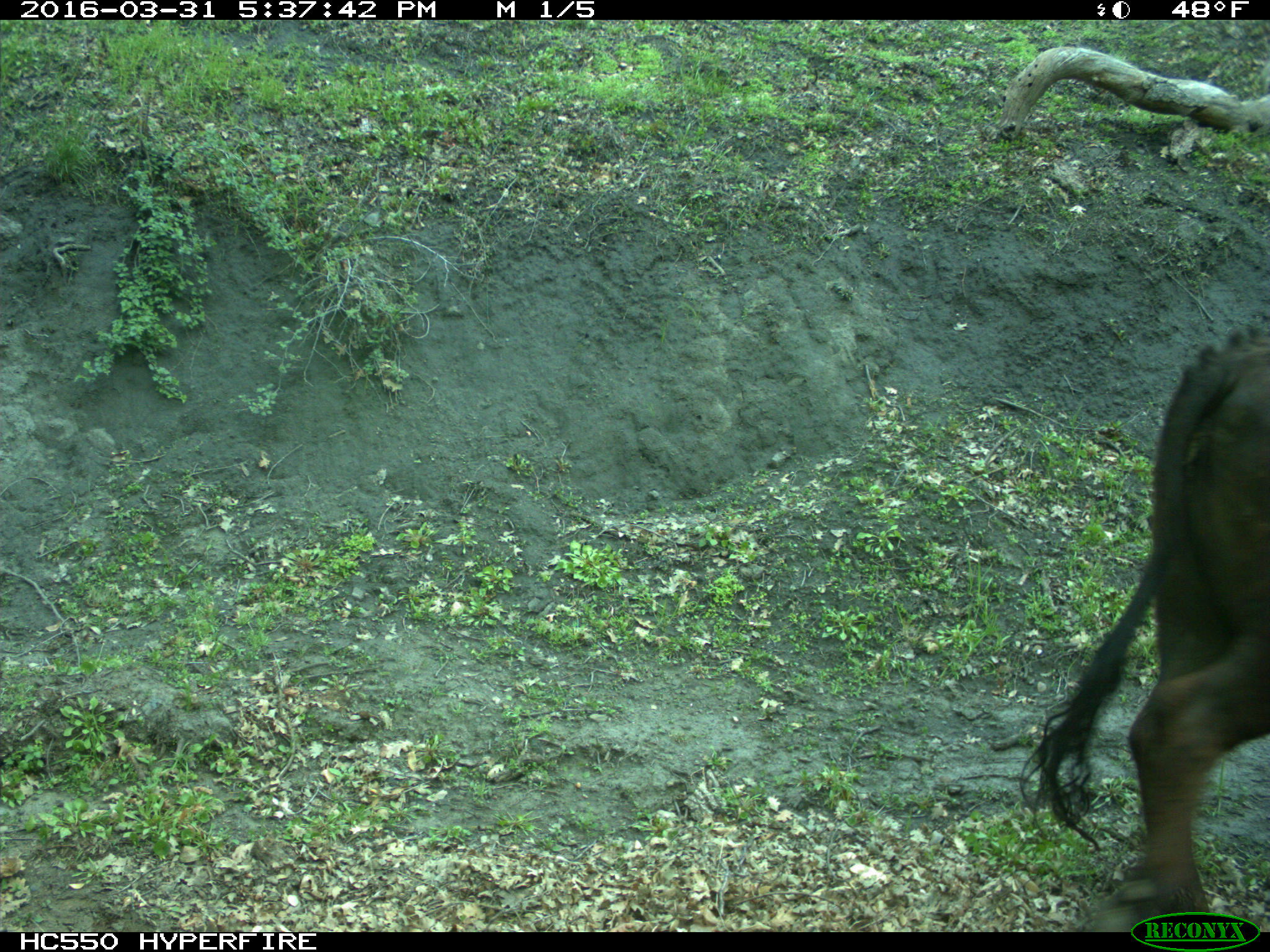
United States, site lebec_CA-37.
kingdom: Animalia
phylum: Chordata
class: Mammalia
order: Artiodactyla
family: Bovidae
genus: Bos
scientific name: Bos taurus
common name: domestic cow